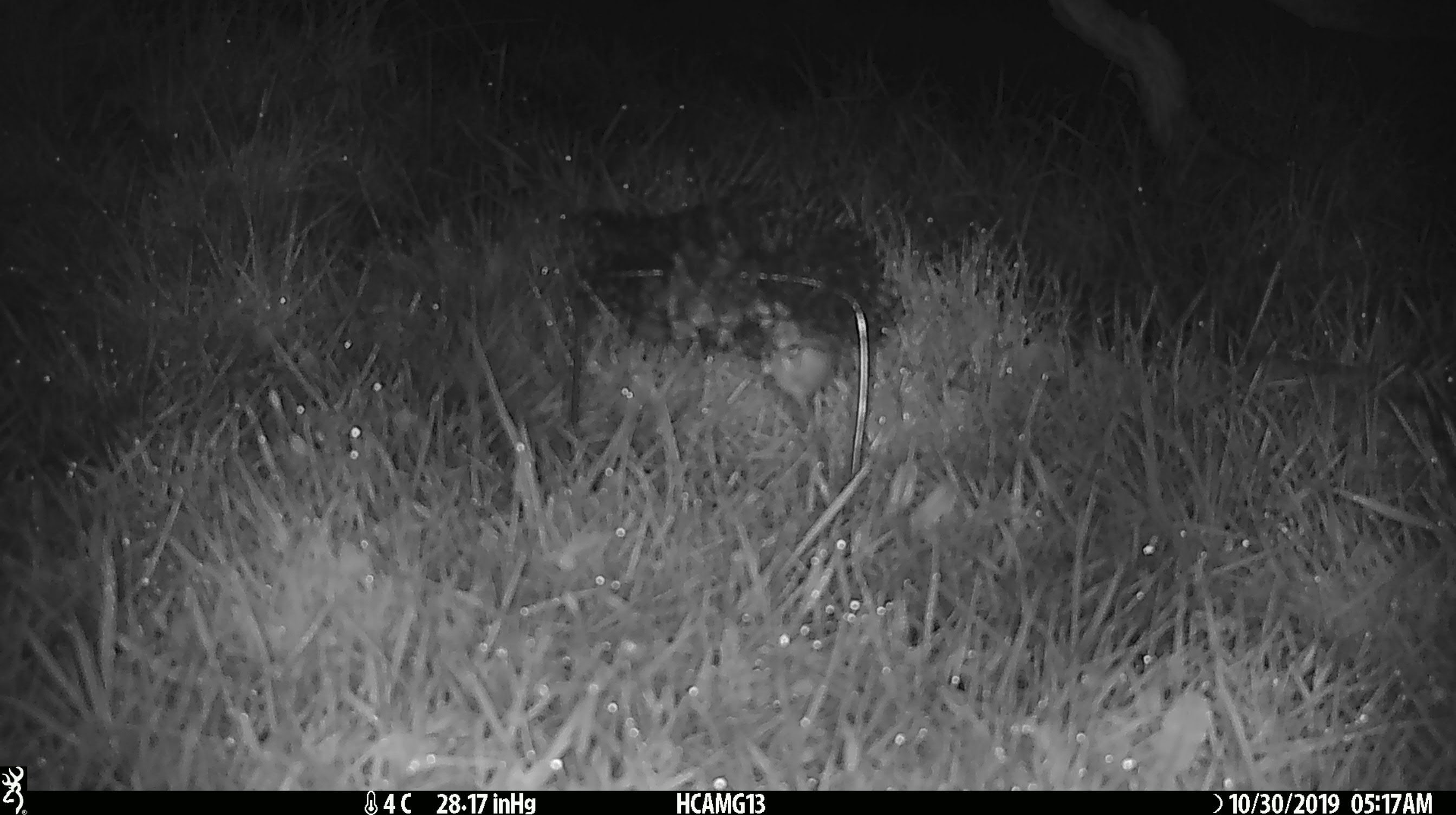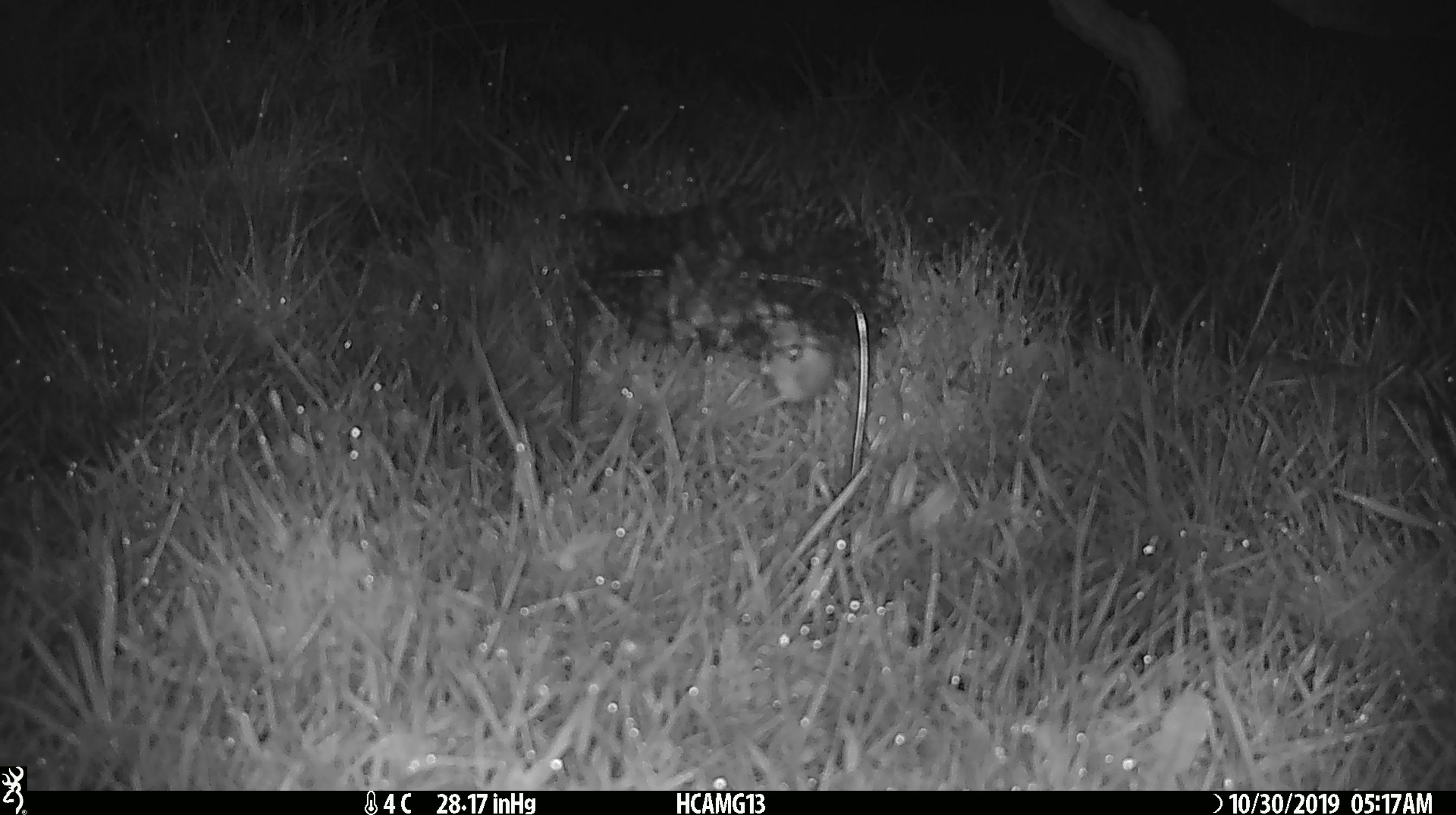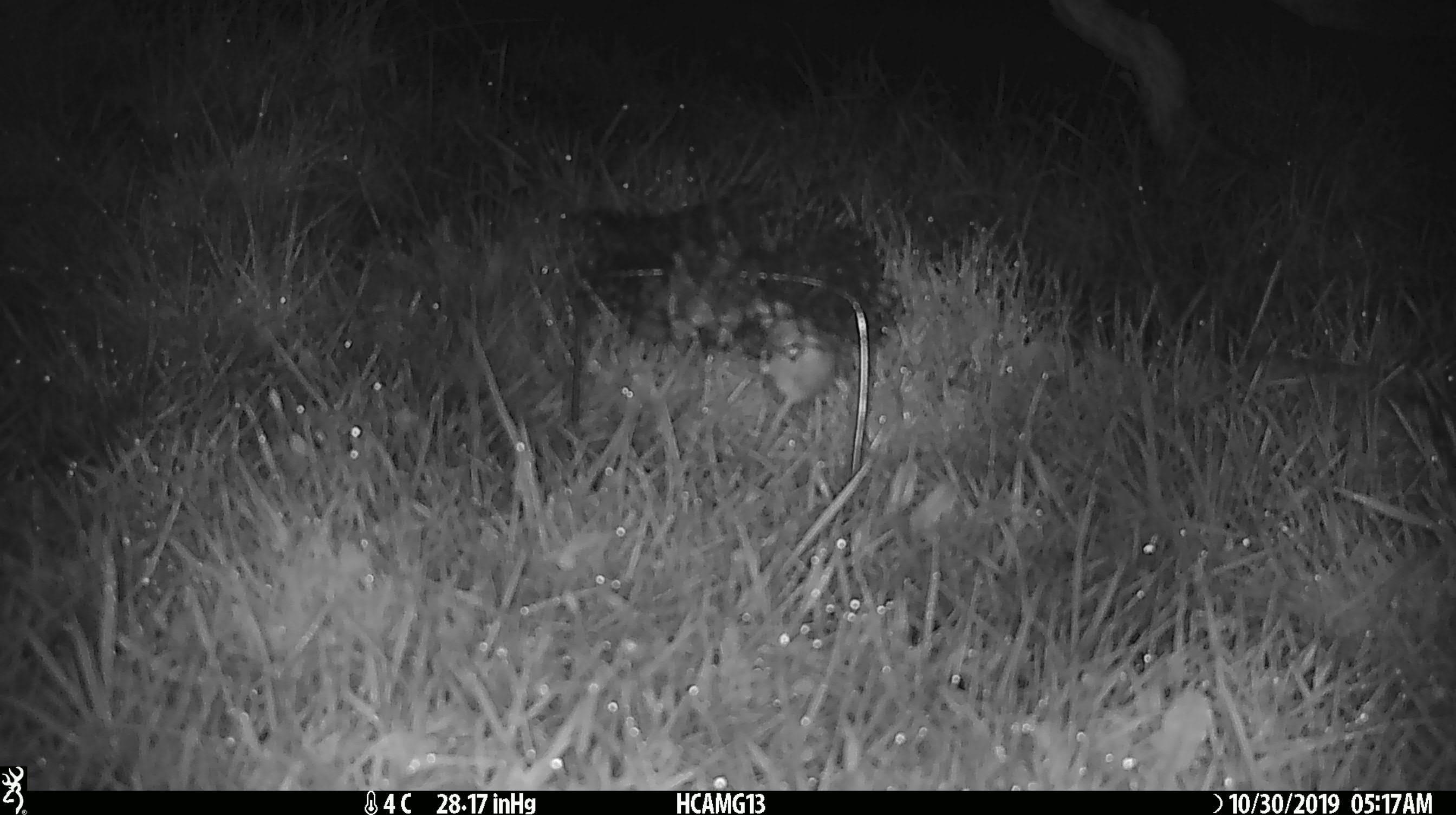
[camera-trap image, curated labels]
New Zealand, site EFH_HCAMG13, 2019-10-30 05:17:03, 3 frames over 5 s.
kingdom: Animalia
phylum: Chordata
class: Mammalia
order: Rodentia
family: Muridae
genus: Mus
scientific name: Mus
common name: mouse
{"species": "mouse (Mus)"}